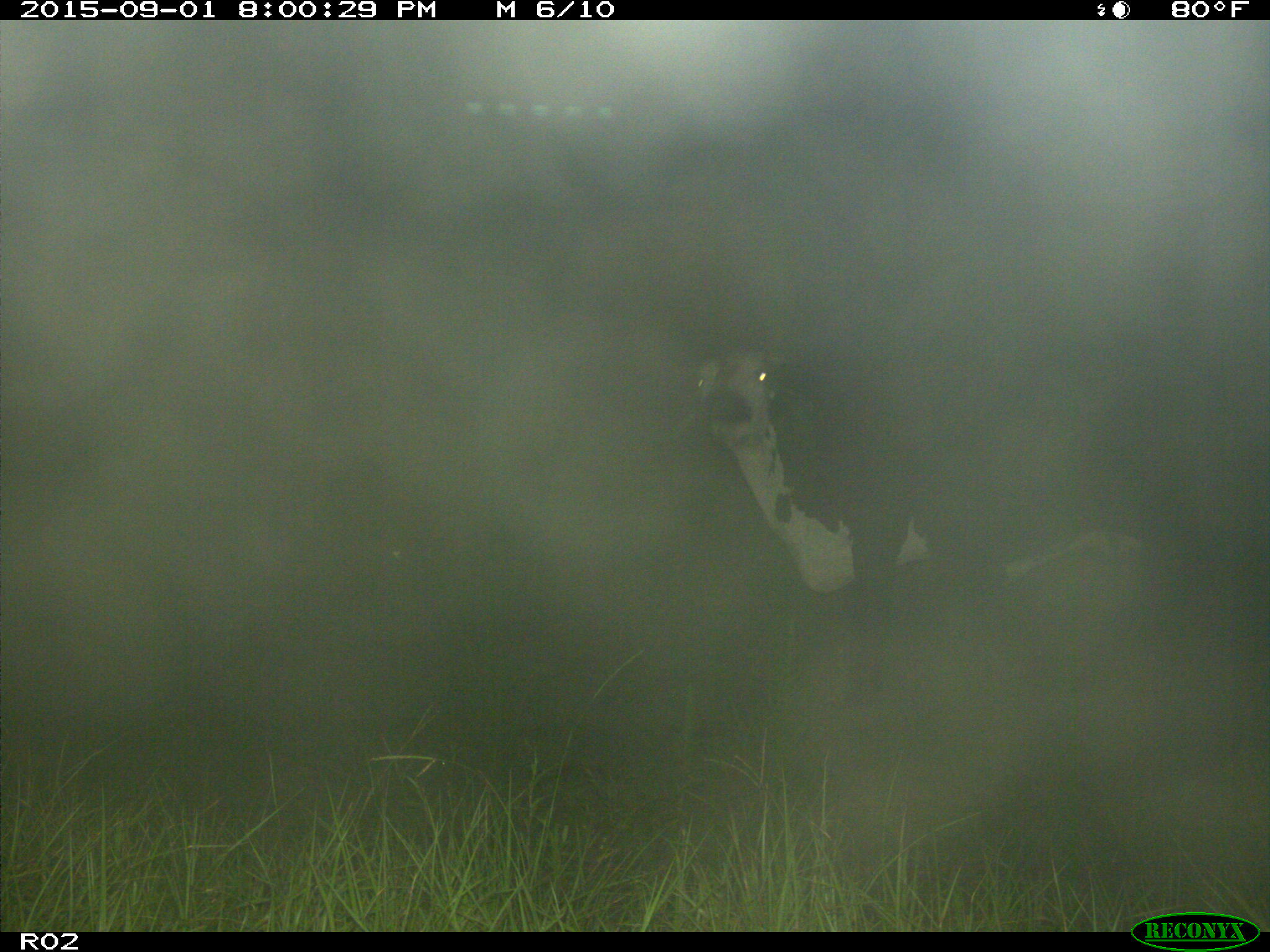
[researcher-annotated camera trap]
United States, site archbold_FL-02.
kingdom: Animalia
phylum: Chordata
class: Mammalia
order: Artiodactyla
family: Bovidae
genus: Bos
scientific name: Bos taurus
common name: domestic cow